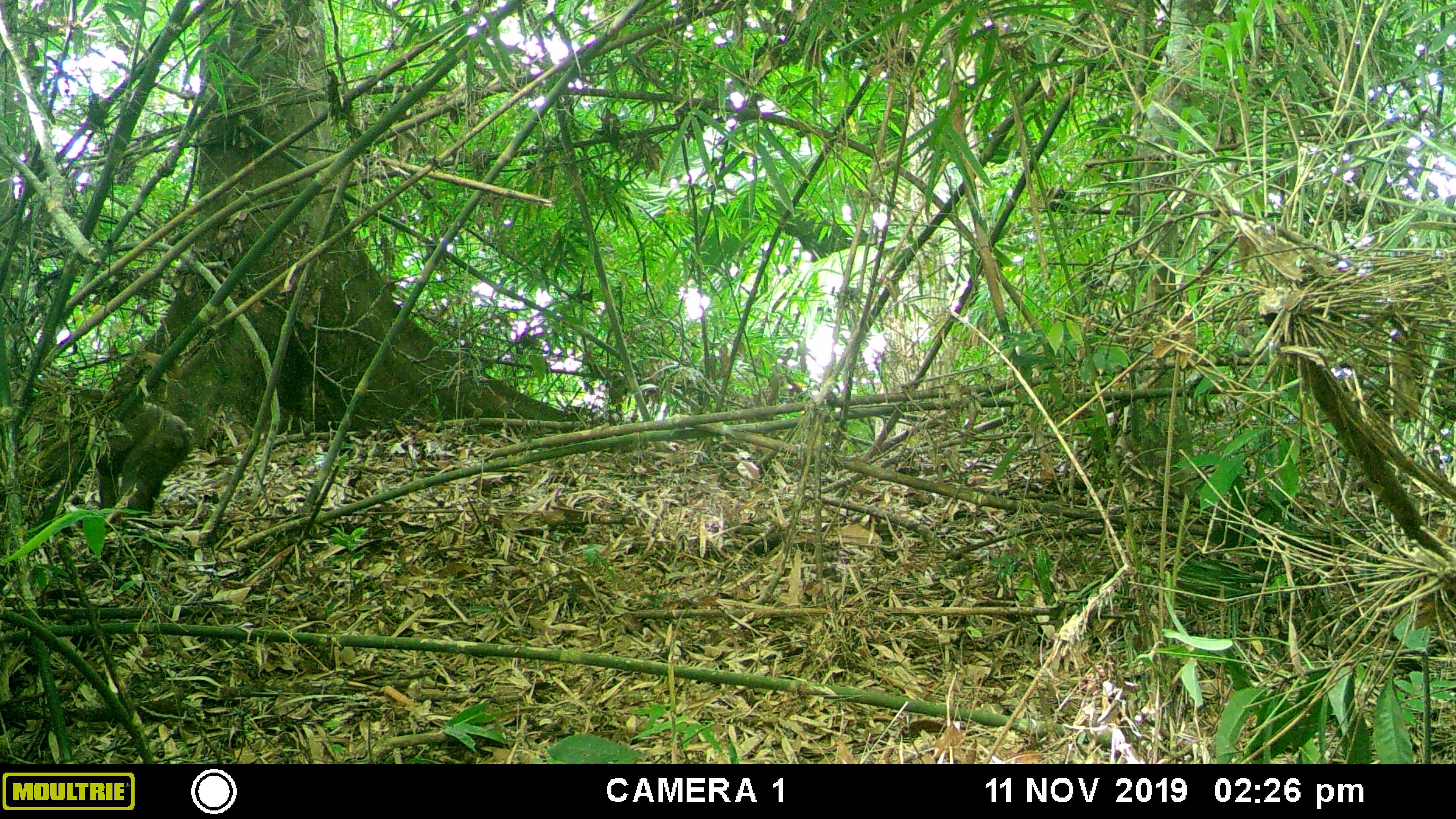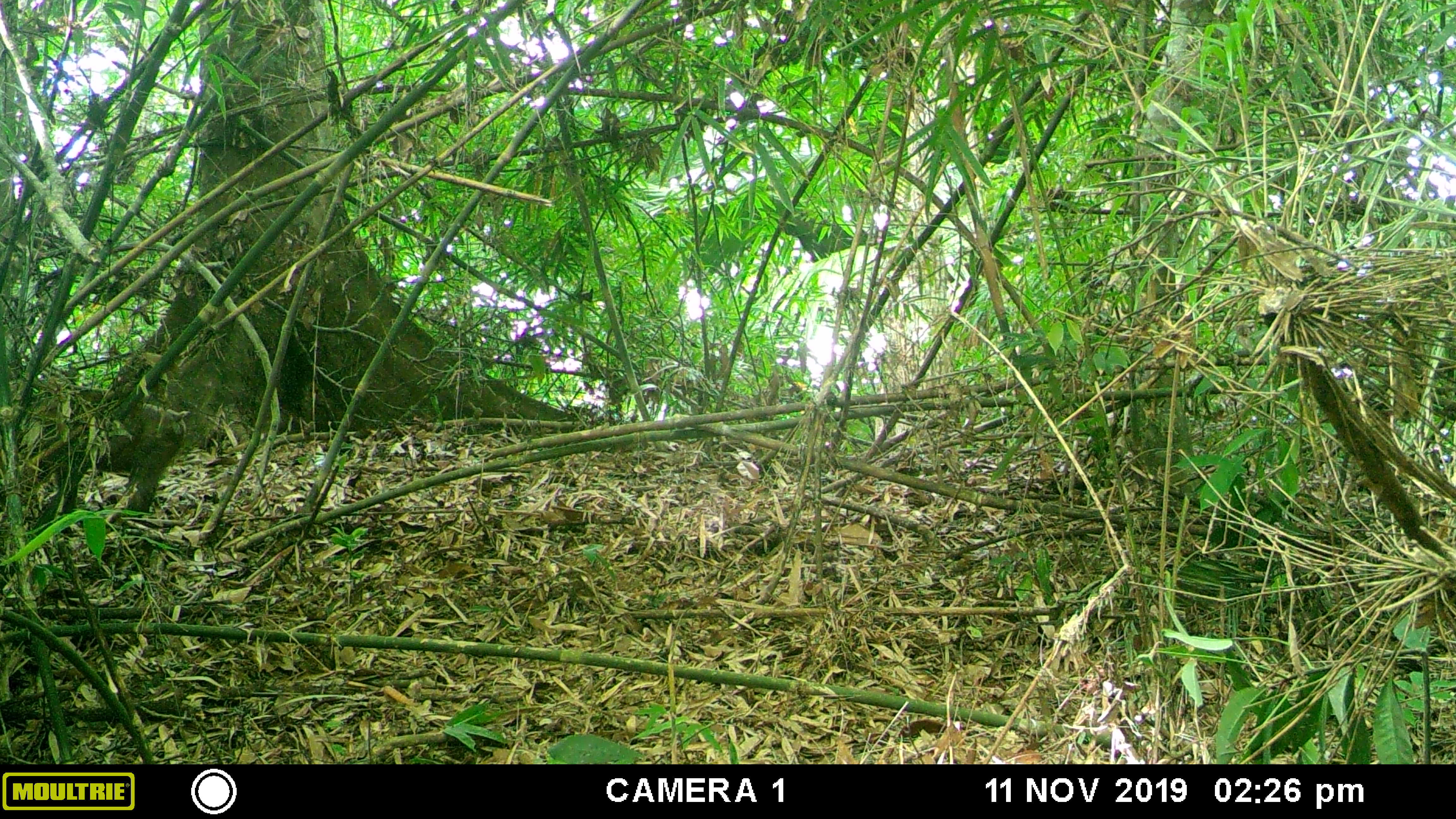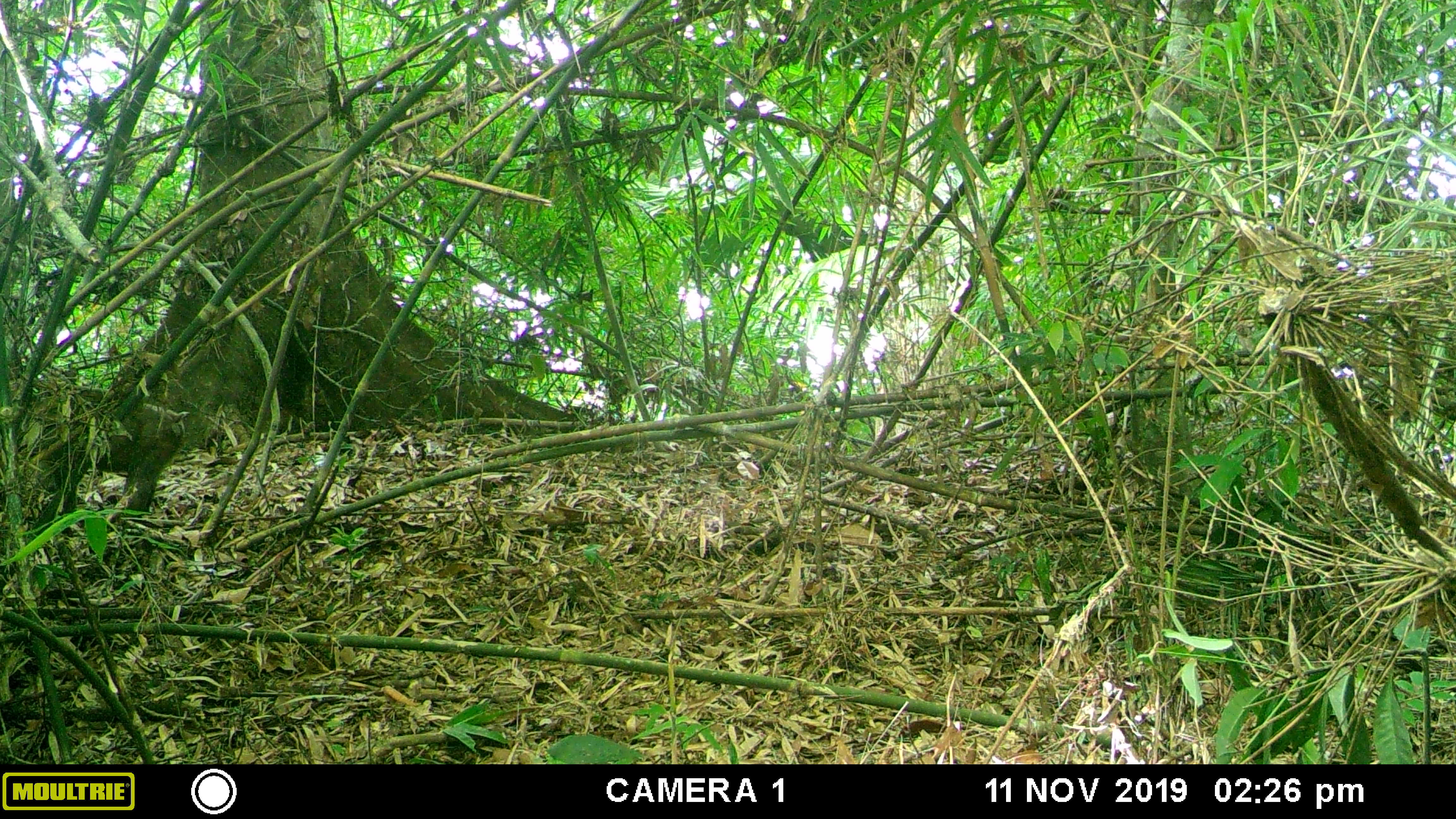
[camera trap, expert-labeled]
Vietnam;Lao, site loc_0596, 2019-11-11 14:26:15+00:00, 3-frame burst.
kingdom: Animalia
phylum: Chordata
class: Mammalia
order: Primates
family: Cercopithecidae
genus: Macaca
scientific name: Macaca arctoides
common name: stump-tailed macaque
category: stump tailed macaque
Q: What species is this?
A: Stump tailed macaque (stump-tailed macaque) (Macaca arctoides).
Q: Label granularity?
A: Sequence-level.